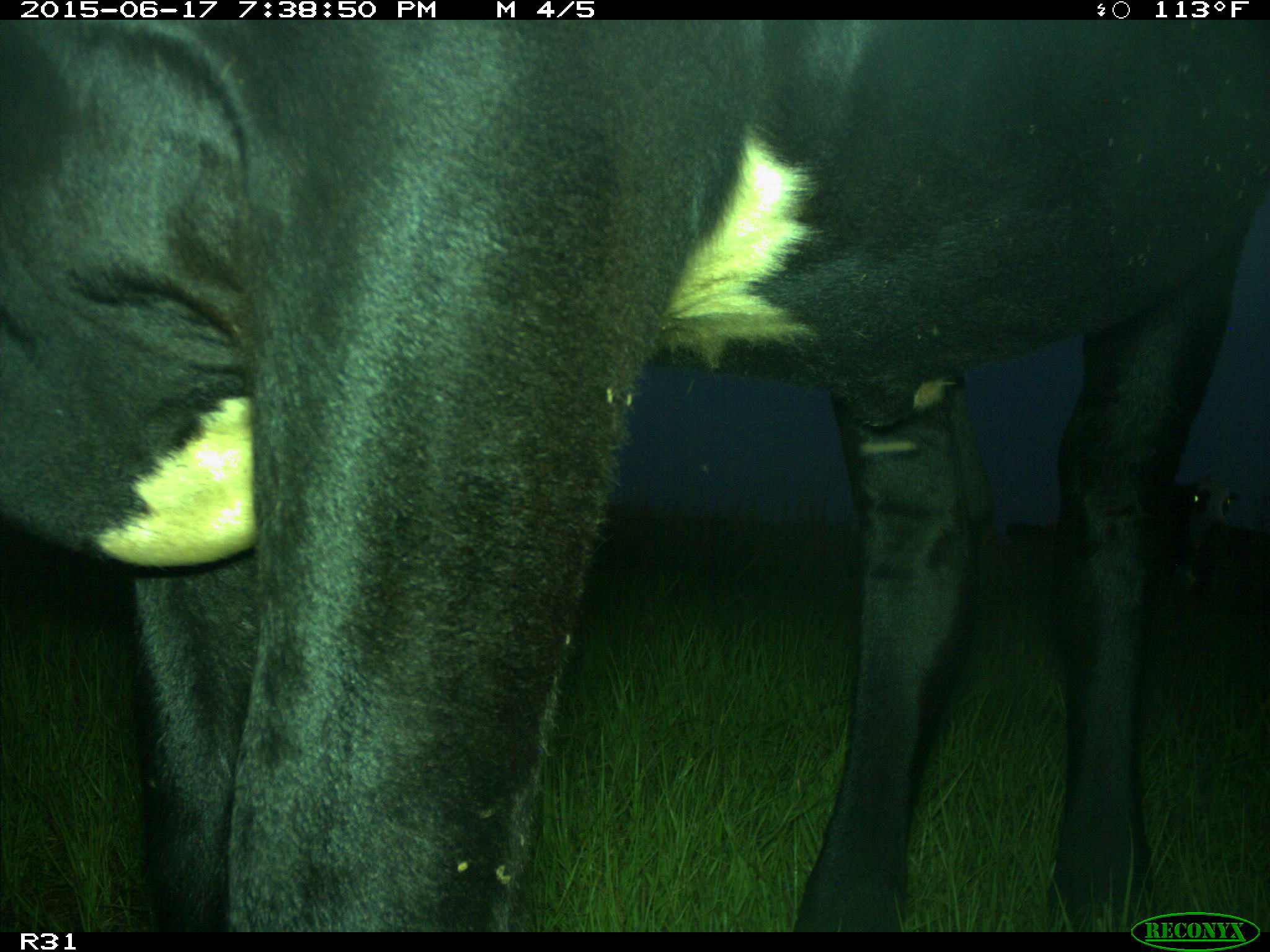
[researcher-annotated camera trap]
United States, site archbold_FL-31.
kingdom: Animalia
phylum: Chordata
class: Mammalia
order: Artiodactyla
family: Bovidae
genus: Bos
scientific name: Bos taurus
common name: domestic cow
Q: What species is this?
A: Bos taurus (domestic cow).